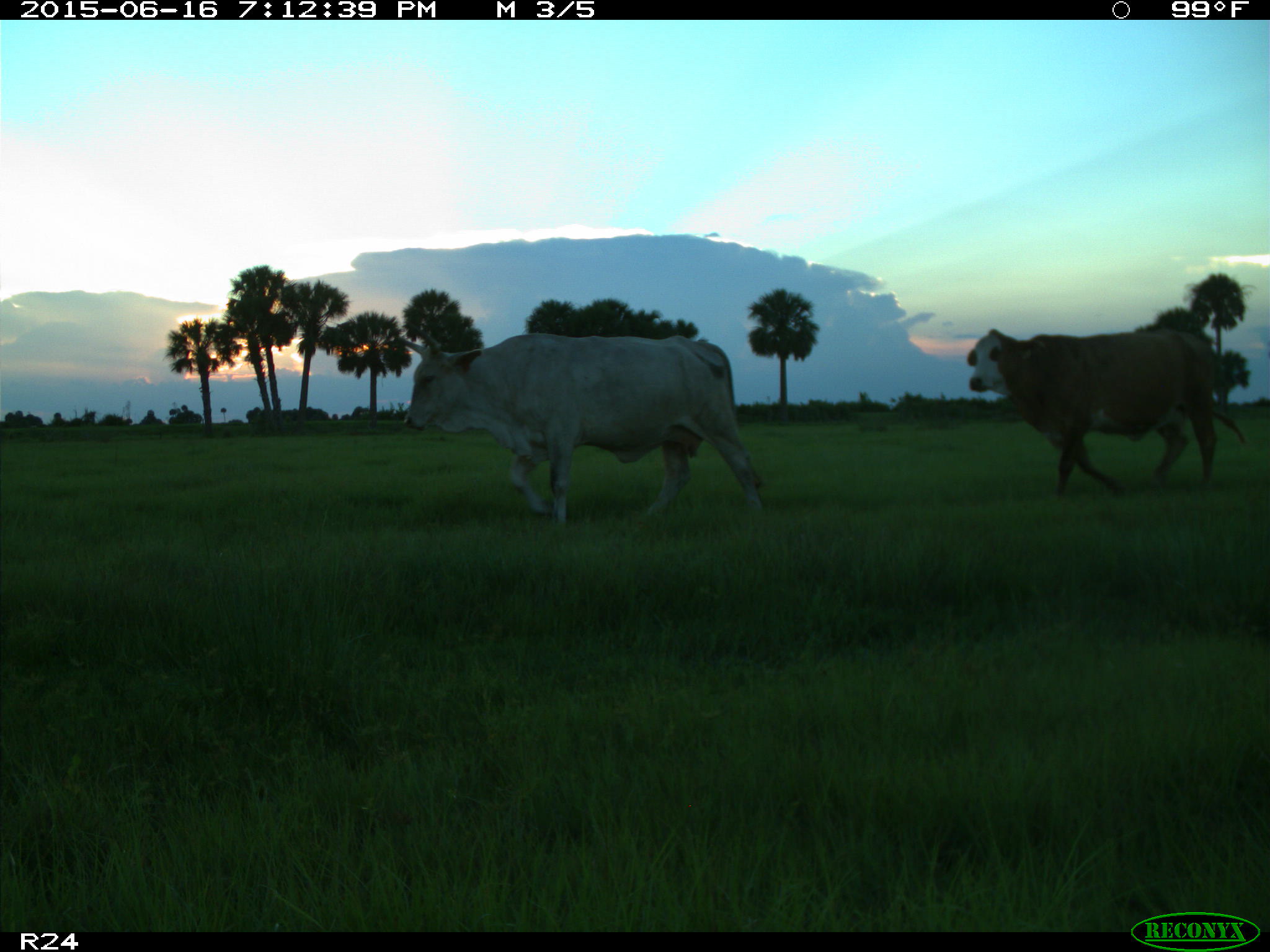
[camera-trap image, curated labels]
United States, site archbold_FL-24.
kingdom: Animalia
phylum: Chordata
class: Mammalia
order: Artiodactyla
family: Bovidae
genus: Bos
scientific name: Bos taurus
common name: domestic cow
Bos taurus (domestic cow).